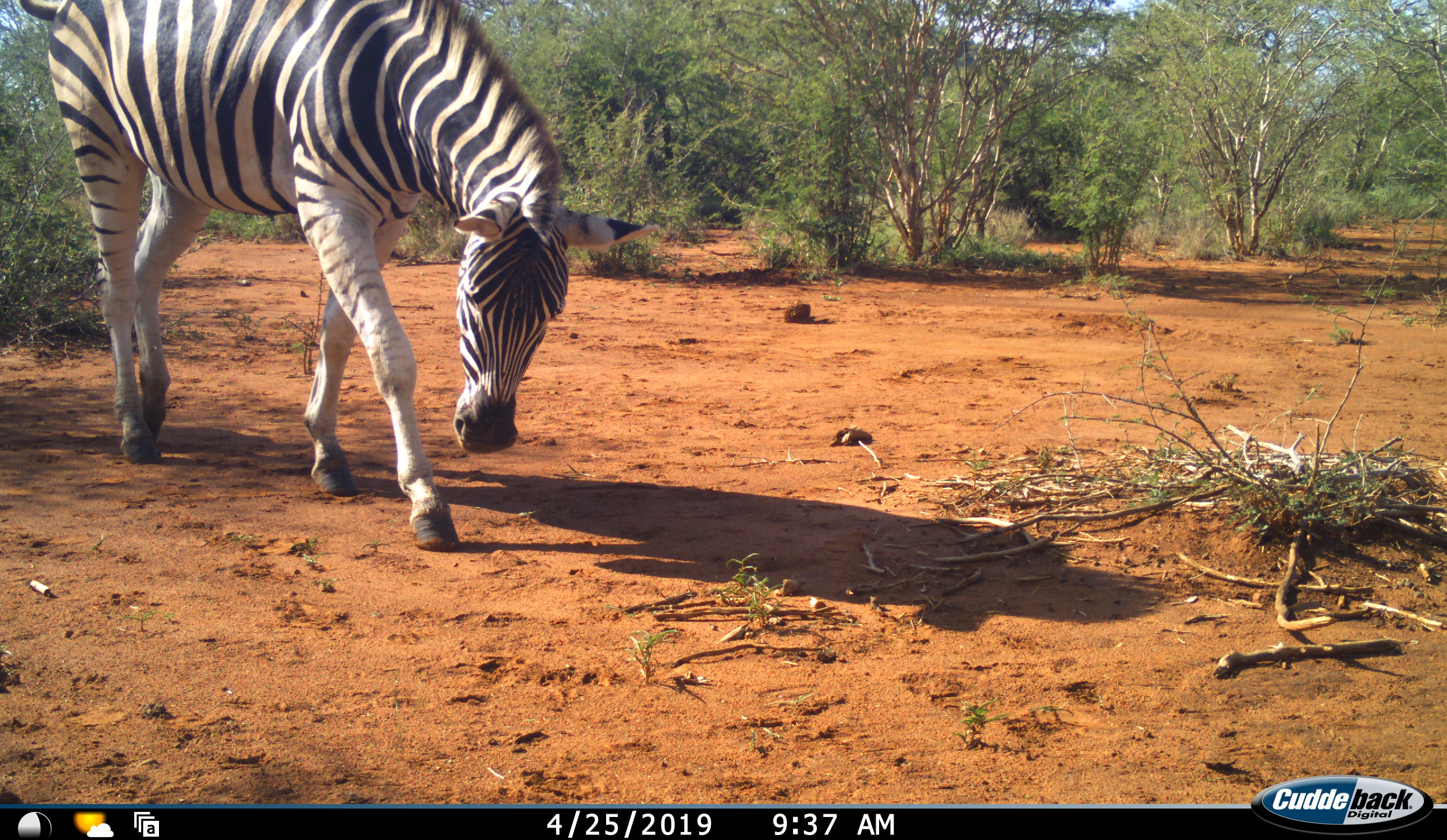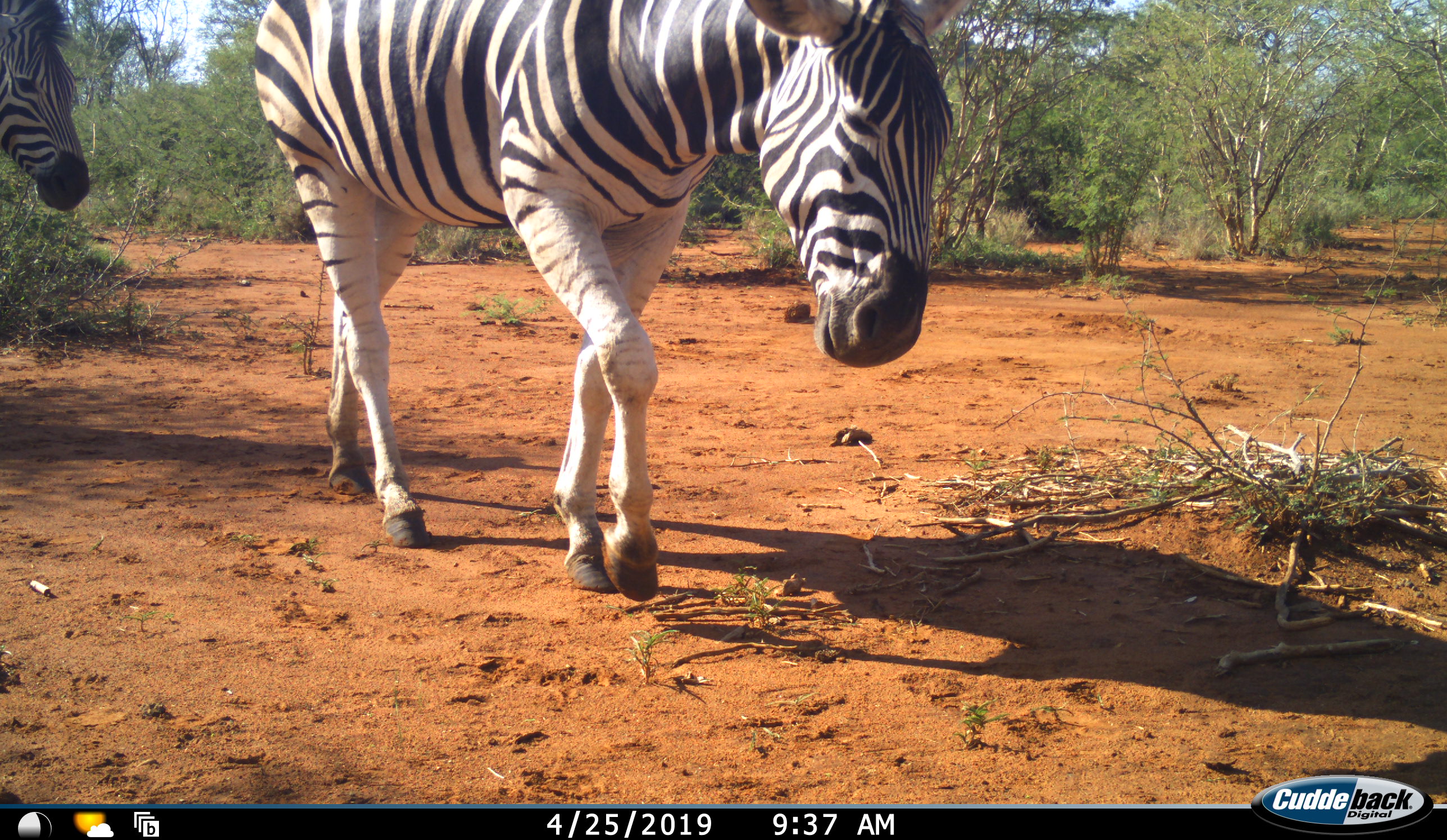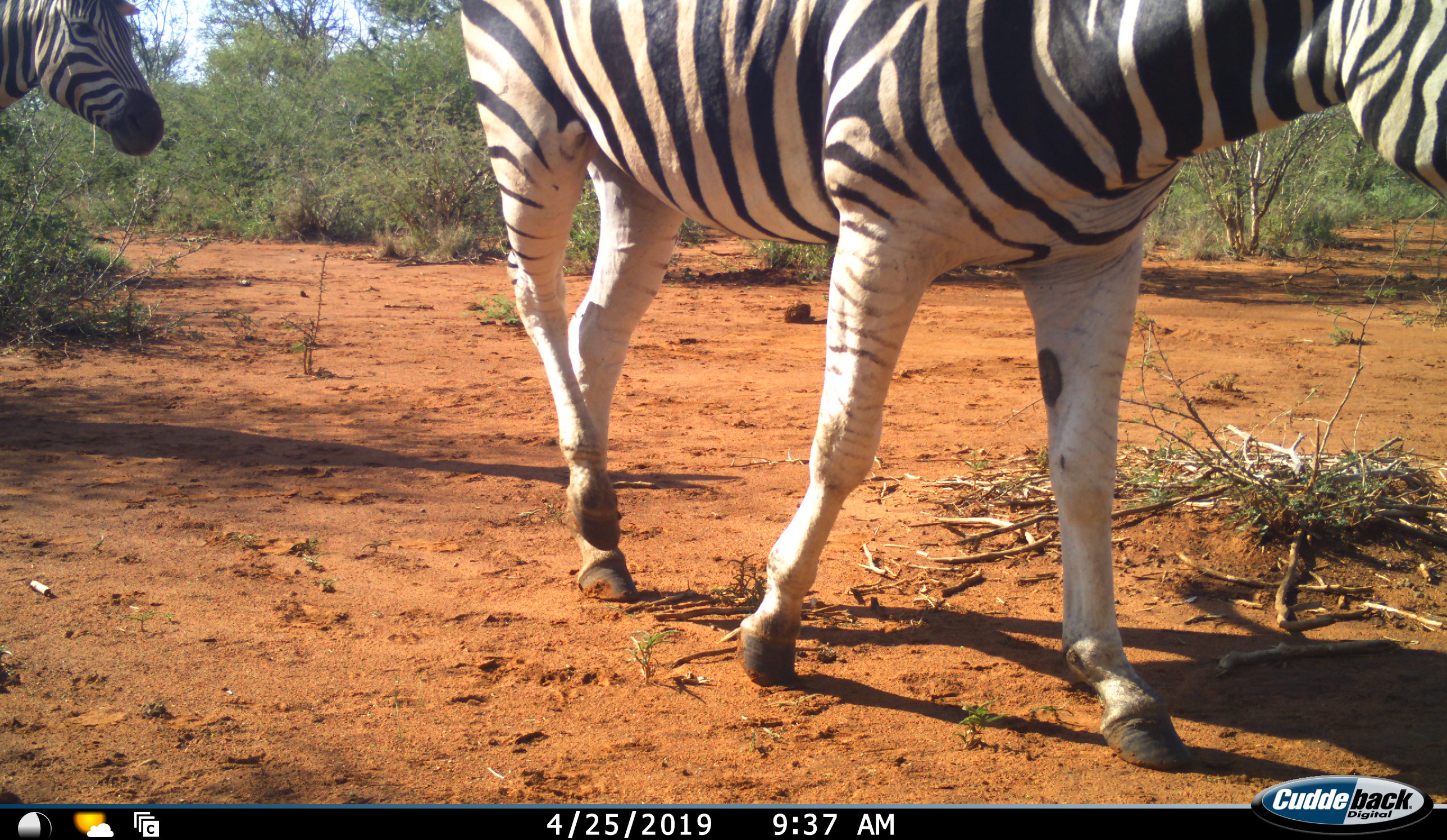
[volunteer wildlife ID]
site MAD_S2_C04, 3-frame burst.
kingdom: Animalia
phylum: Chordata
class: Mammalia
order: Perissodactyla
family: Equidae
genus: Equus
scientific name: Equus quagga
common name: plains zebra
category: zebraplains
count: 2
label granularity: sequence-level